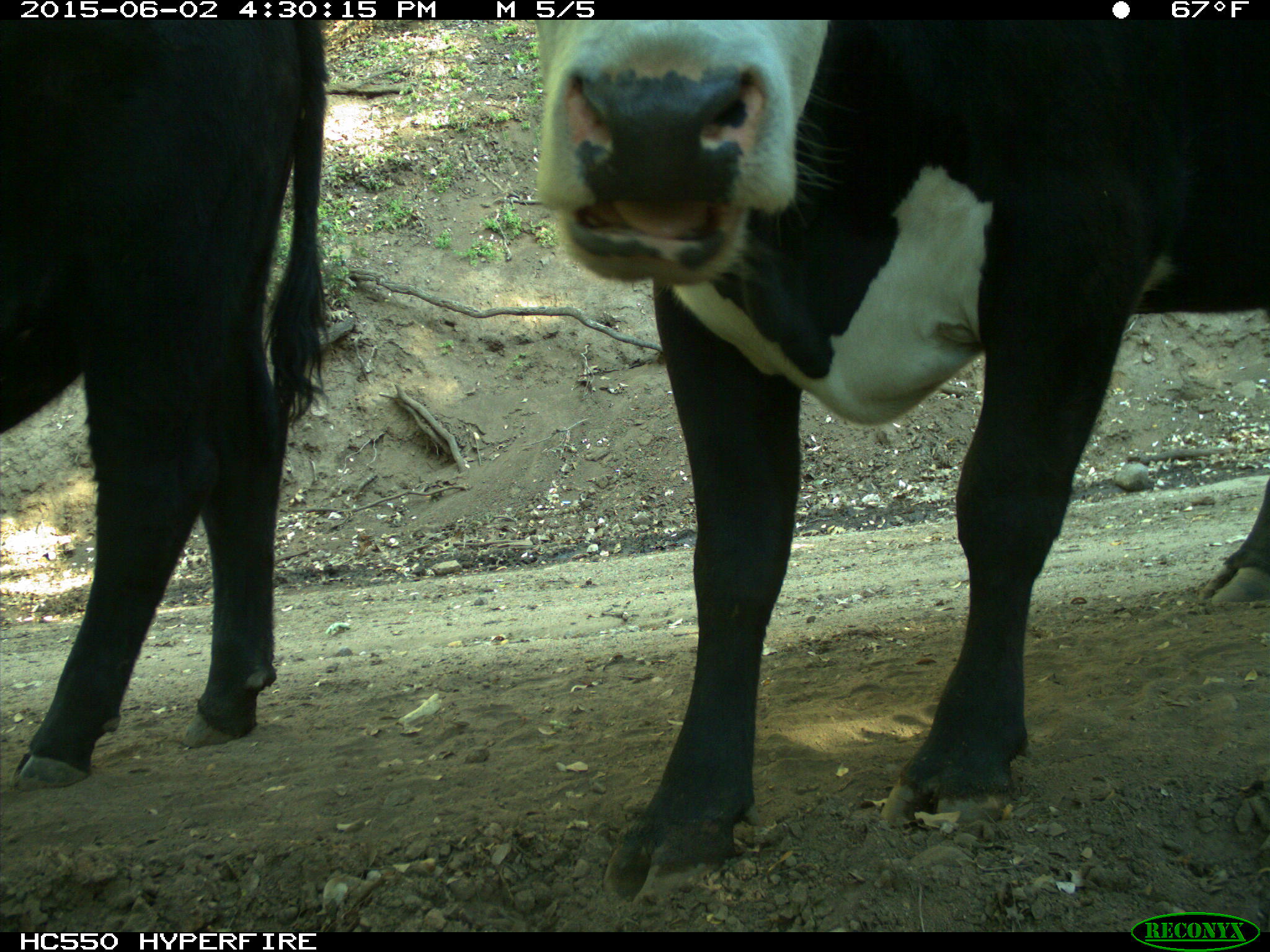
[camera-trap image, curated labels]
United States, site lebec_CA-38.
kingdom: Animalia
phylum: Chordata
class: Mammalia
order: Artiodactyla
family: Bovidae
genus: Bos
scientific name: Bos taurus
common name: domestic cow